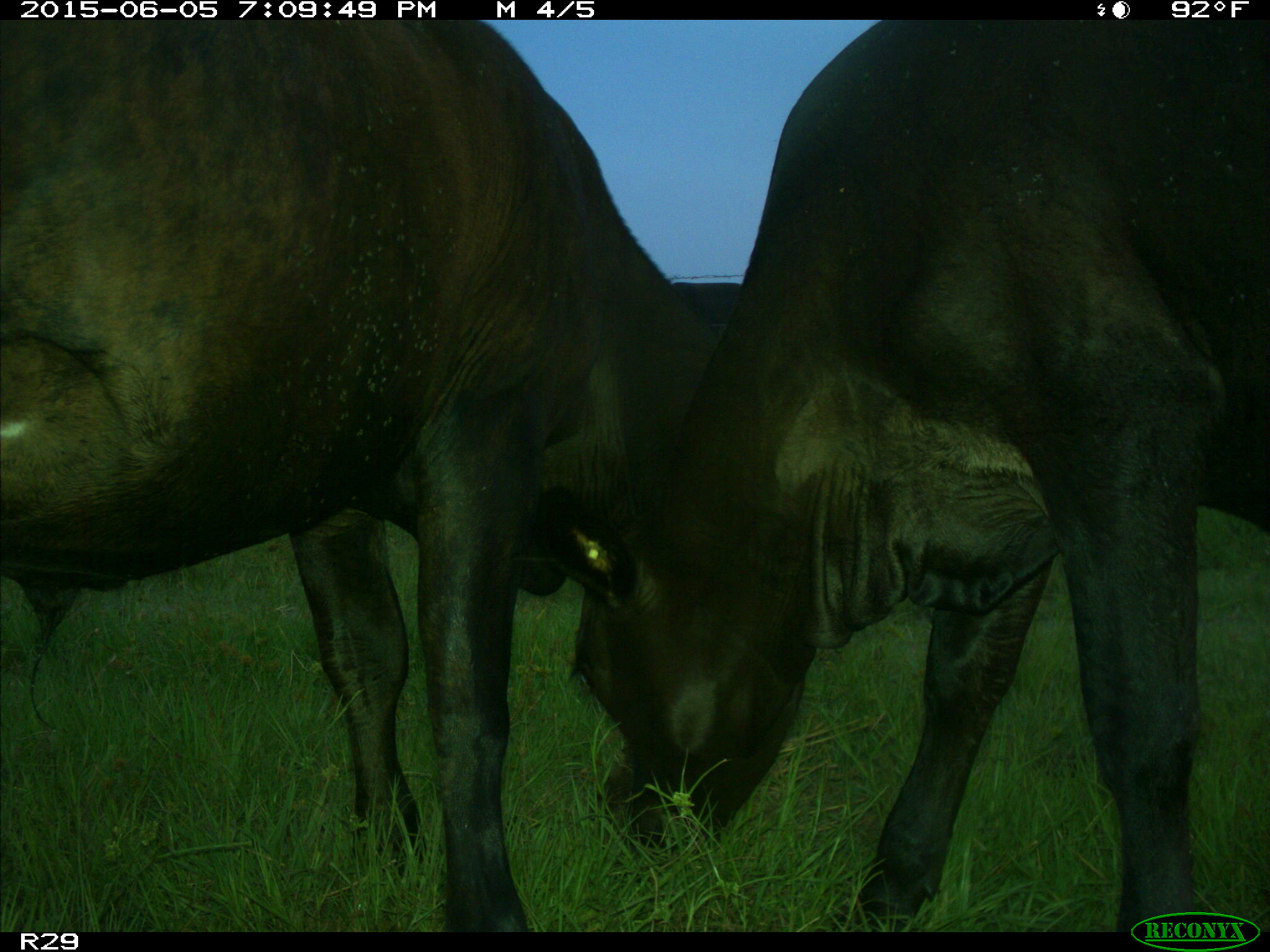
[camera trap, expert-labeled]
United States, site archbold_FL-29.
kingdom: Animalia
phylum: Chordata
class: Mammalia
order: Artiodactyla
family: Bovidae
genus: Bos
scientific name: Bos taurus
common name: domestic cow